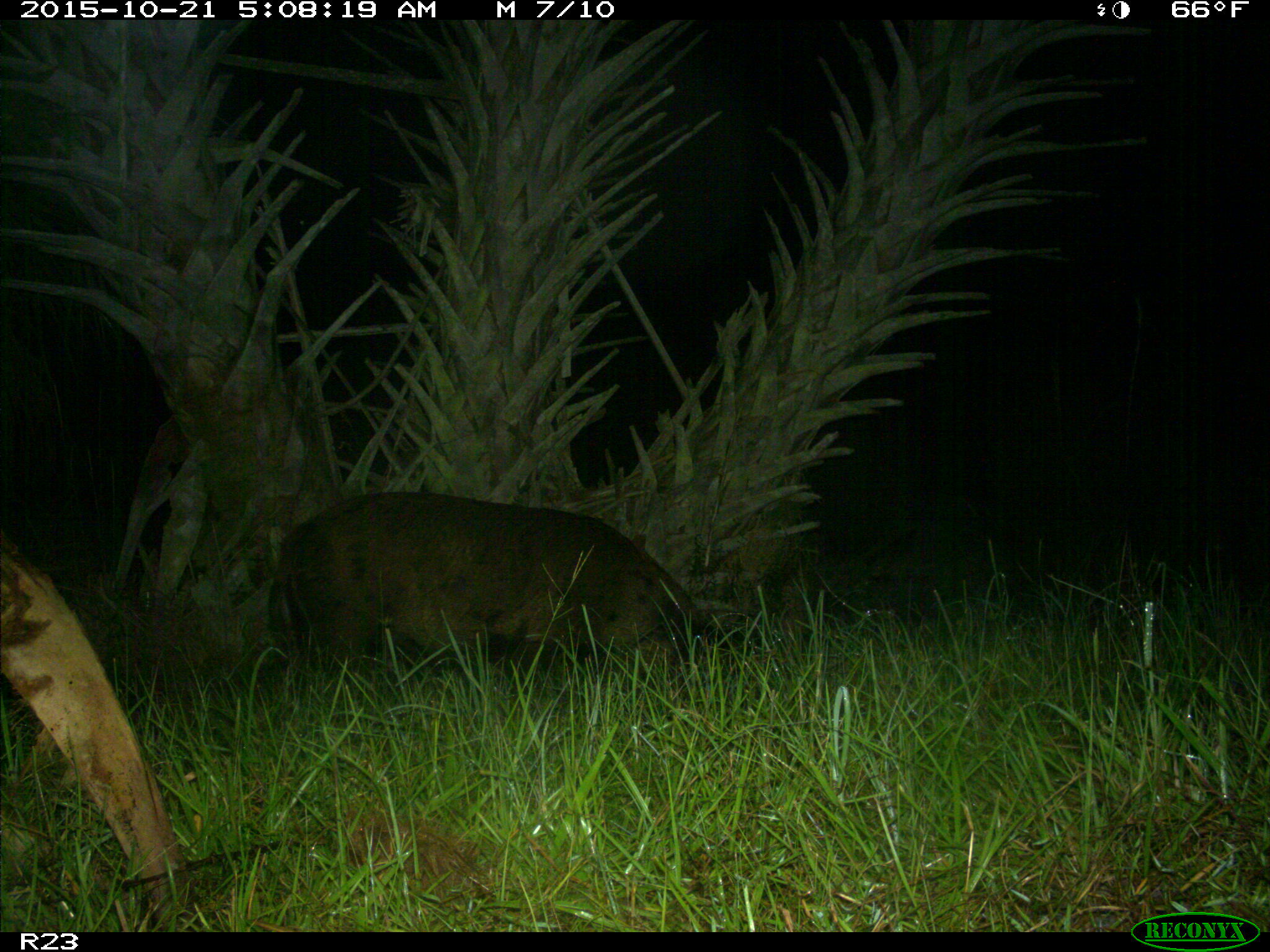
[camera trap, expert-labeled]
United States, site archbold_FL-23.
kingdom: Animalia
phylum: Chordata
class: Mammalia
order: Artiodactyla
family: Suidae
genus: Sus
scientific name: Sus scrofa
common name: wild boar